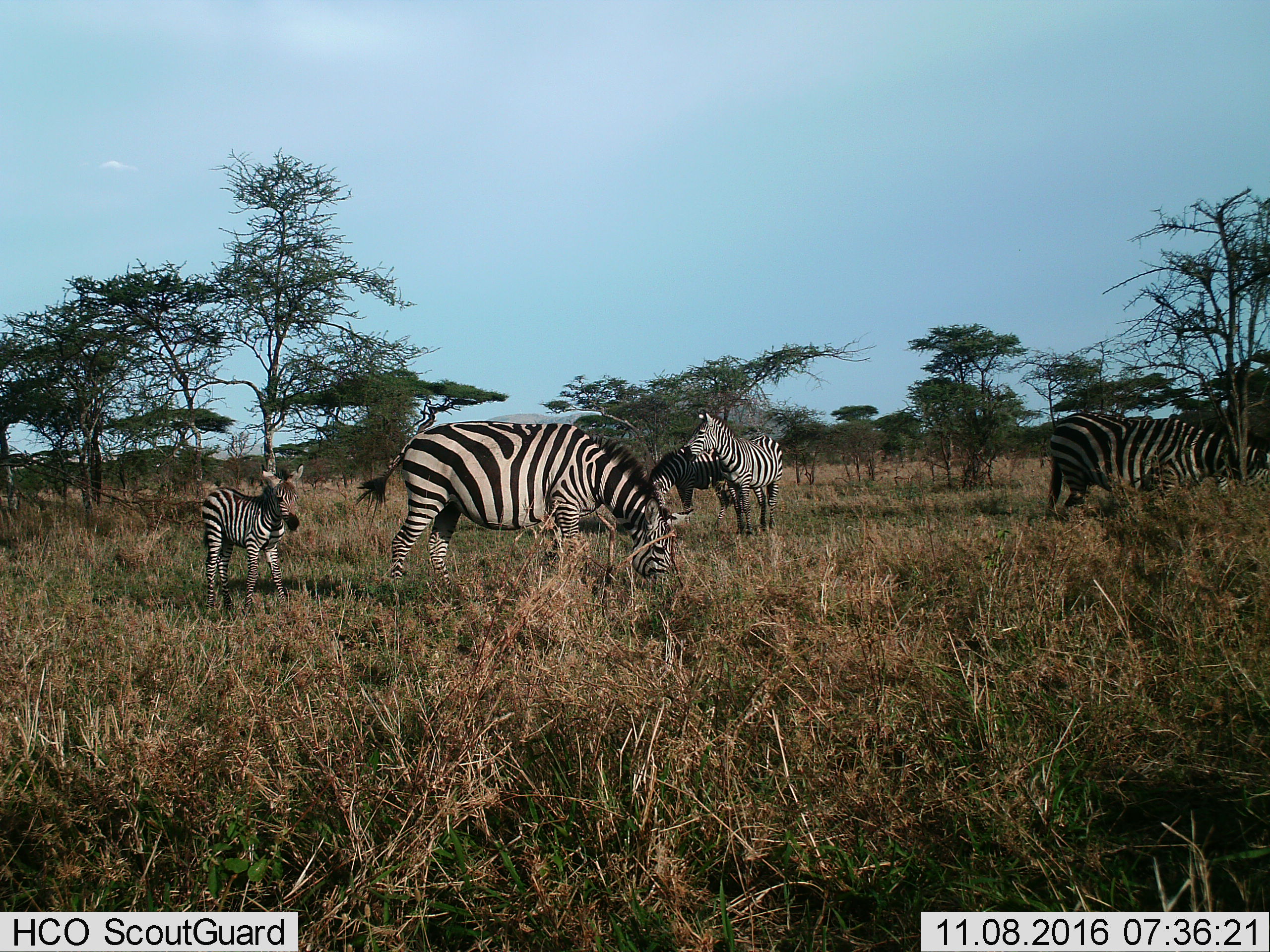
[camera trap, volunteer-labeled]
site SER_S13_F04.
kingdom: Animalia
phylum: Chordata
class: Mammalia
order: Perissodactyla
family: Equidae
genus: Equus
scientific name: Equus quagga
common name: plains zebra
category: zebraplains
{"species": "zebraplains (plains zebra) (Equus quagga)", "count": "5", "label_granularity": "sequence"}